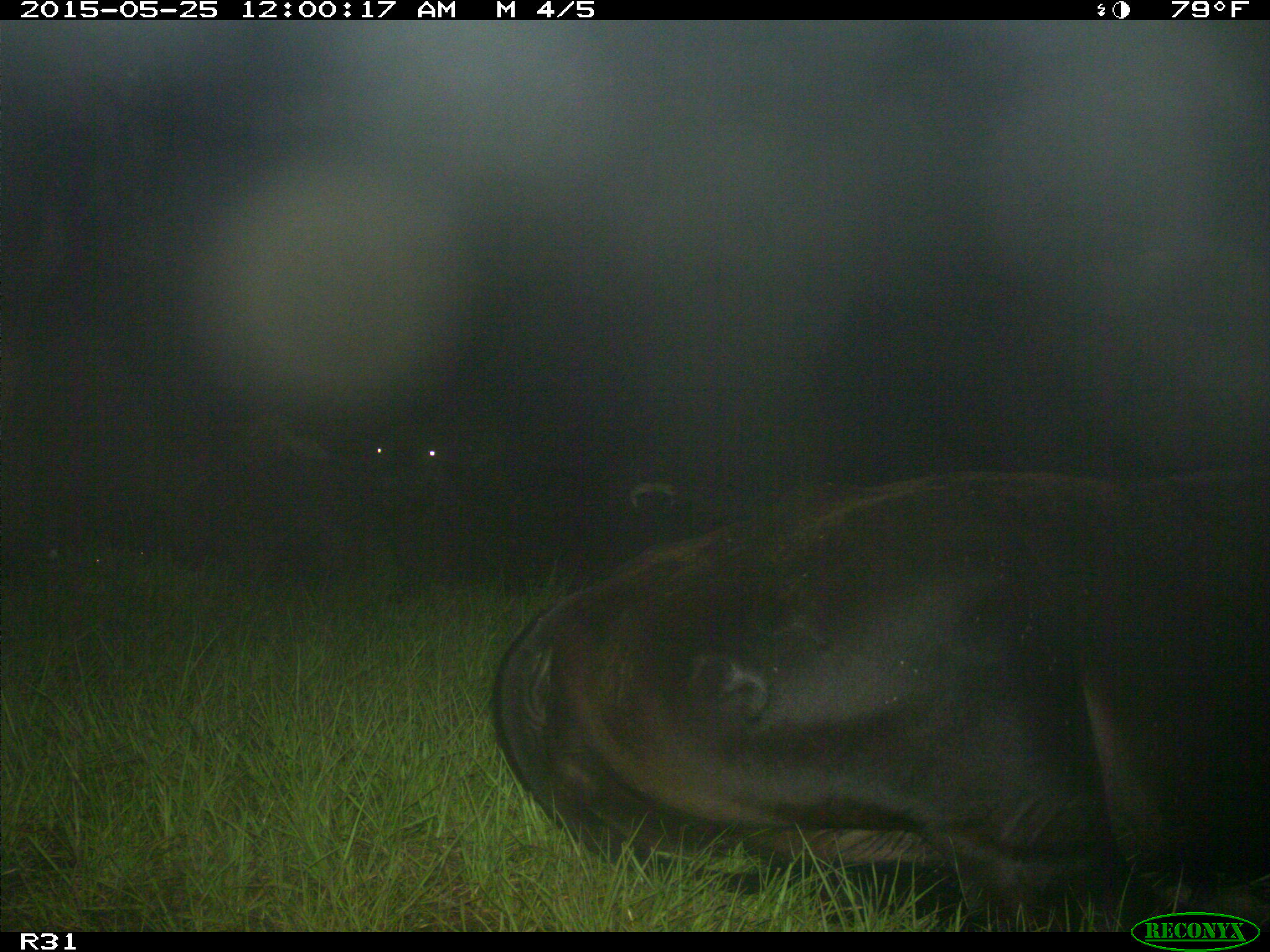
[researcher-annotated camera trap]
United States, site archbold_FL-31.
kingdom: Animalia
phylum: Chordata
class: Mammalia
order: Artiodactyla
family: Bovidae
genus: Bos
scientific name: Bos taurus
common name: domestic cow